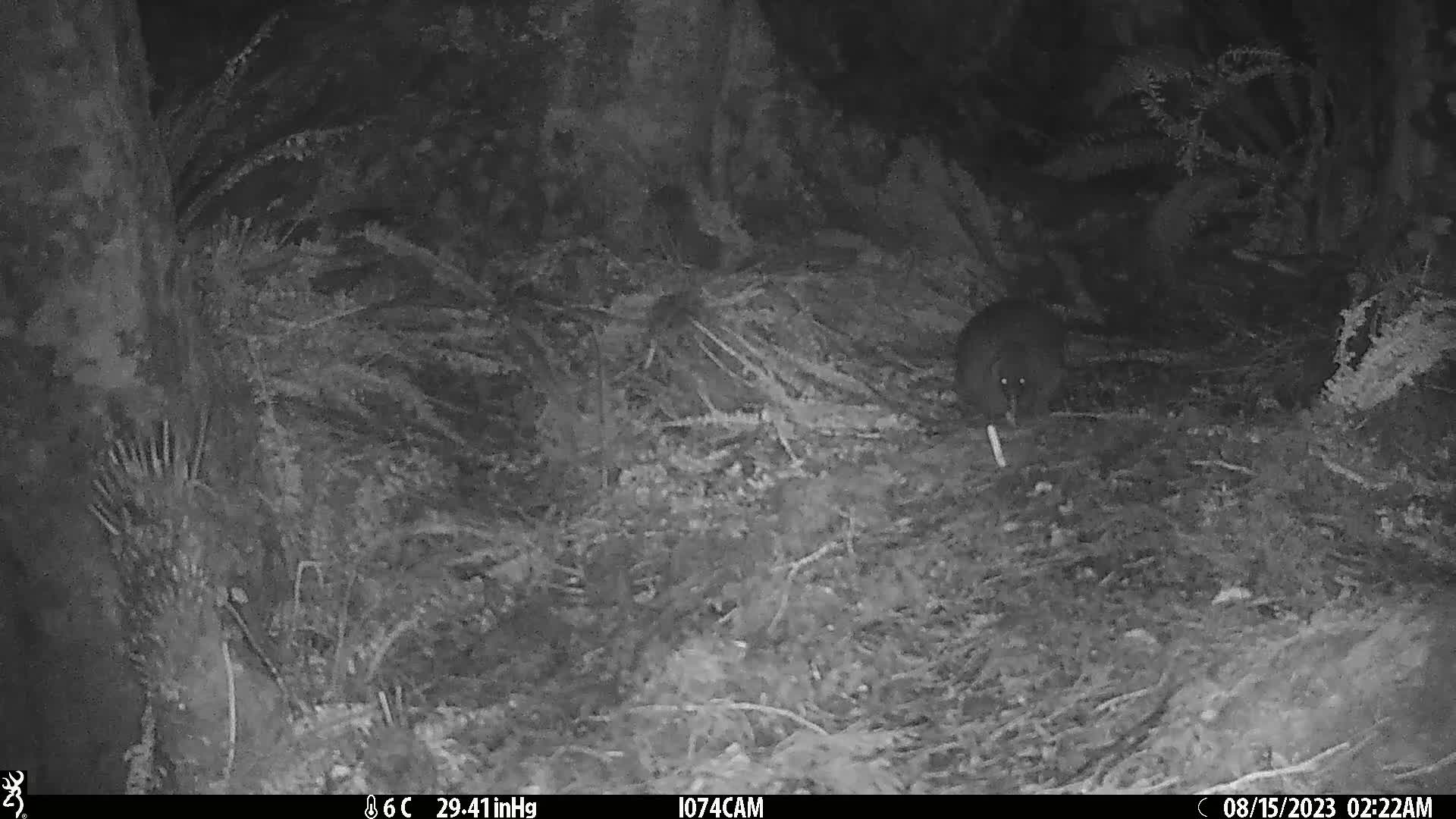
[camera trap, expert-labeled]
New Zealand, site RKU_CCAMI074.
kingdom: Animalia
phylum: Chordata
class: Aves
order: Apterygiformes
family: Apterygidae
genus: Apteryx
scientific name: Apteryx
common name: kiwi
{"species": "kiwi (Apteryx)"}